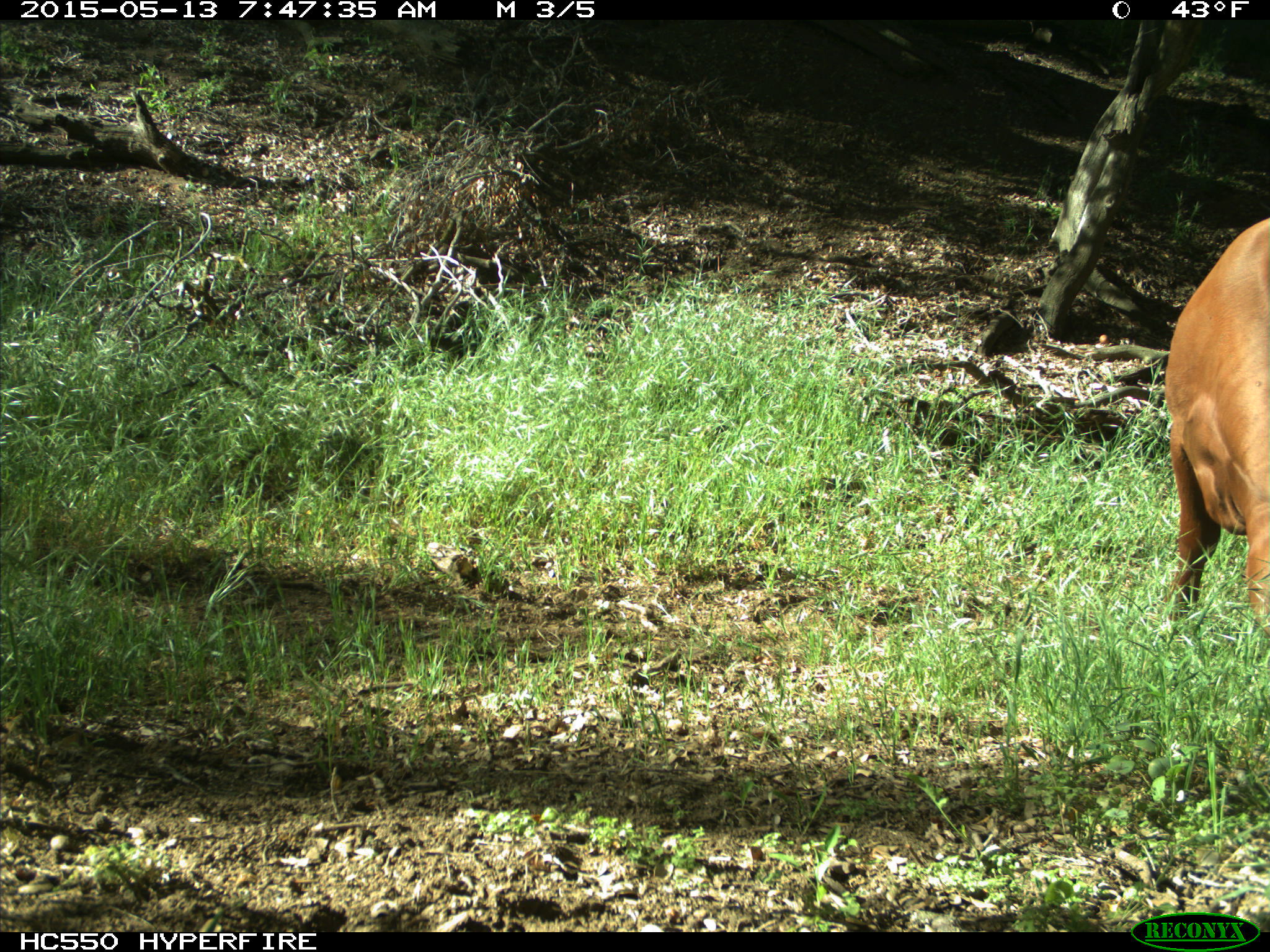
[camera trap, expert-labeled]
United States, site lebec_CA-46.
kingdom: Animalia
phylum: Chordata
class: Mammalia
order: Artiodactyla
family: Bovidae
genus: Bos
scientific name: Bos taurus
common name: domestic cow